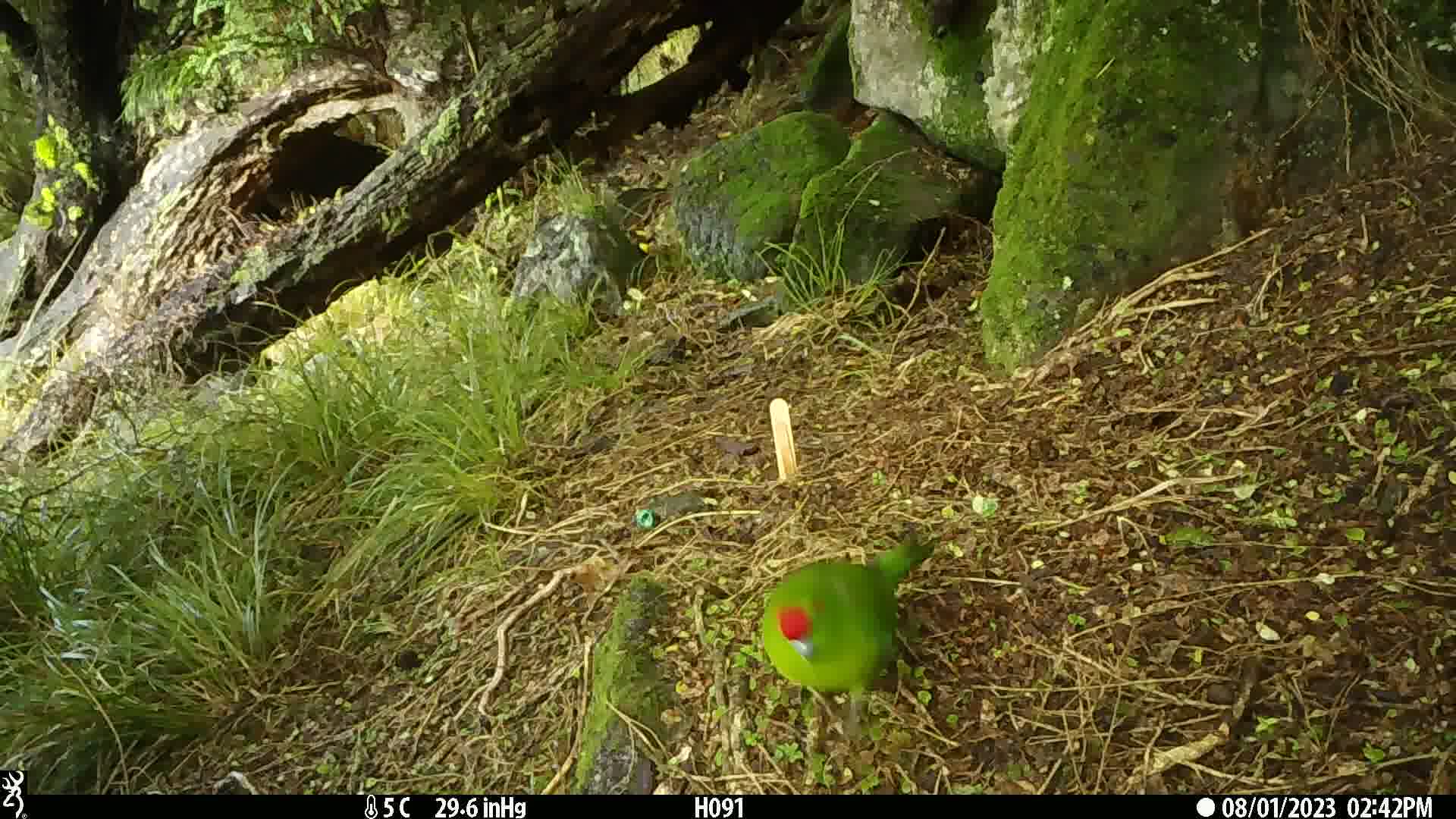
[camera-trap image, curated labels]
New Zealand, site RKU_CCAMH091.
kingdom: Animalia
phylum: Chordata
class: Aves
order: Psittaciformes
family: Psittaculidae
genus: Cyanoramphus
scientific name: Cyanoramphus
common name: parakeet